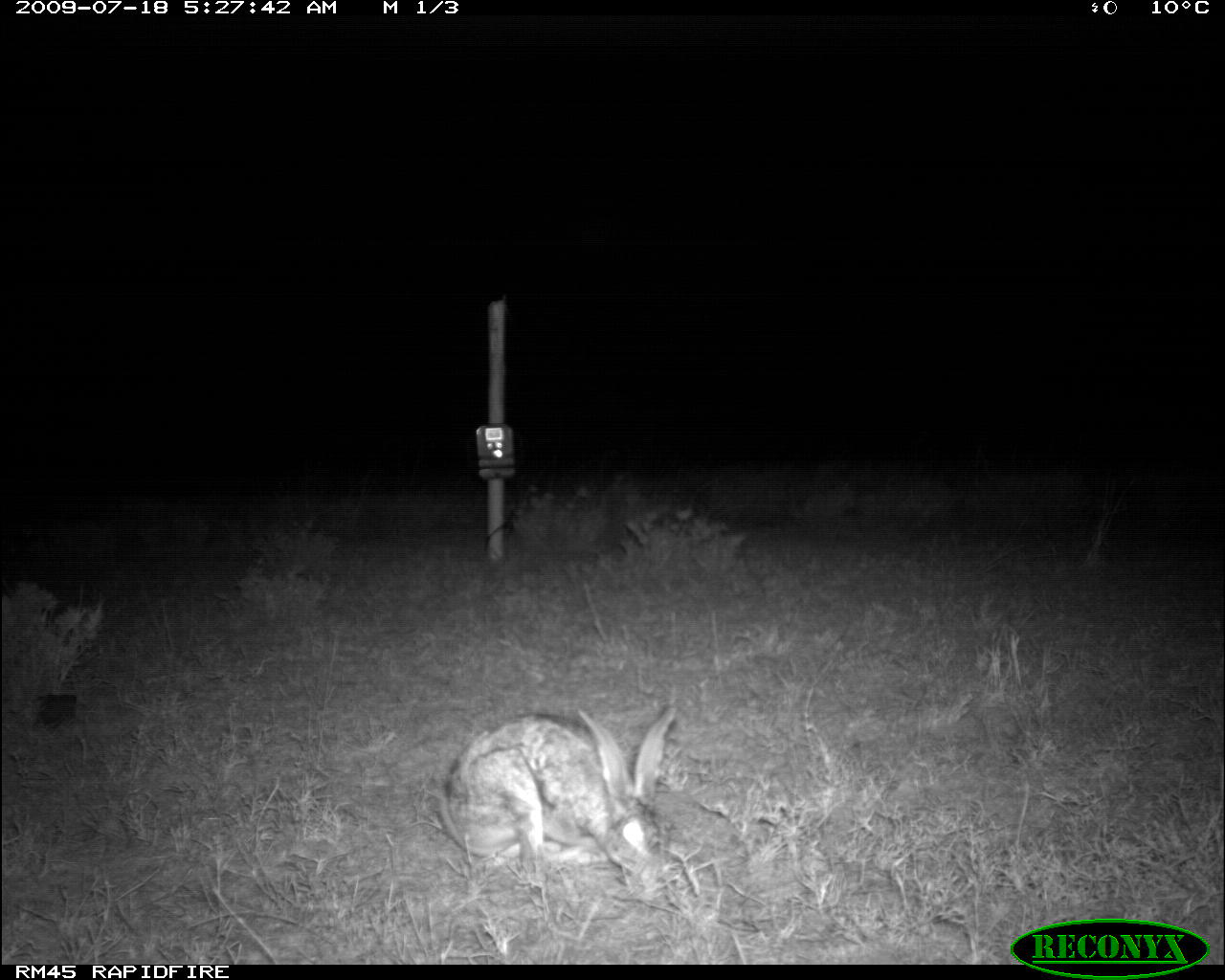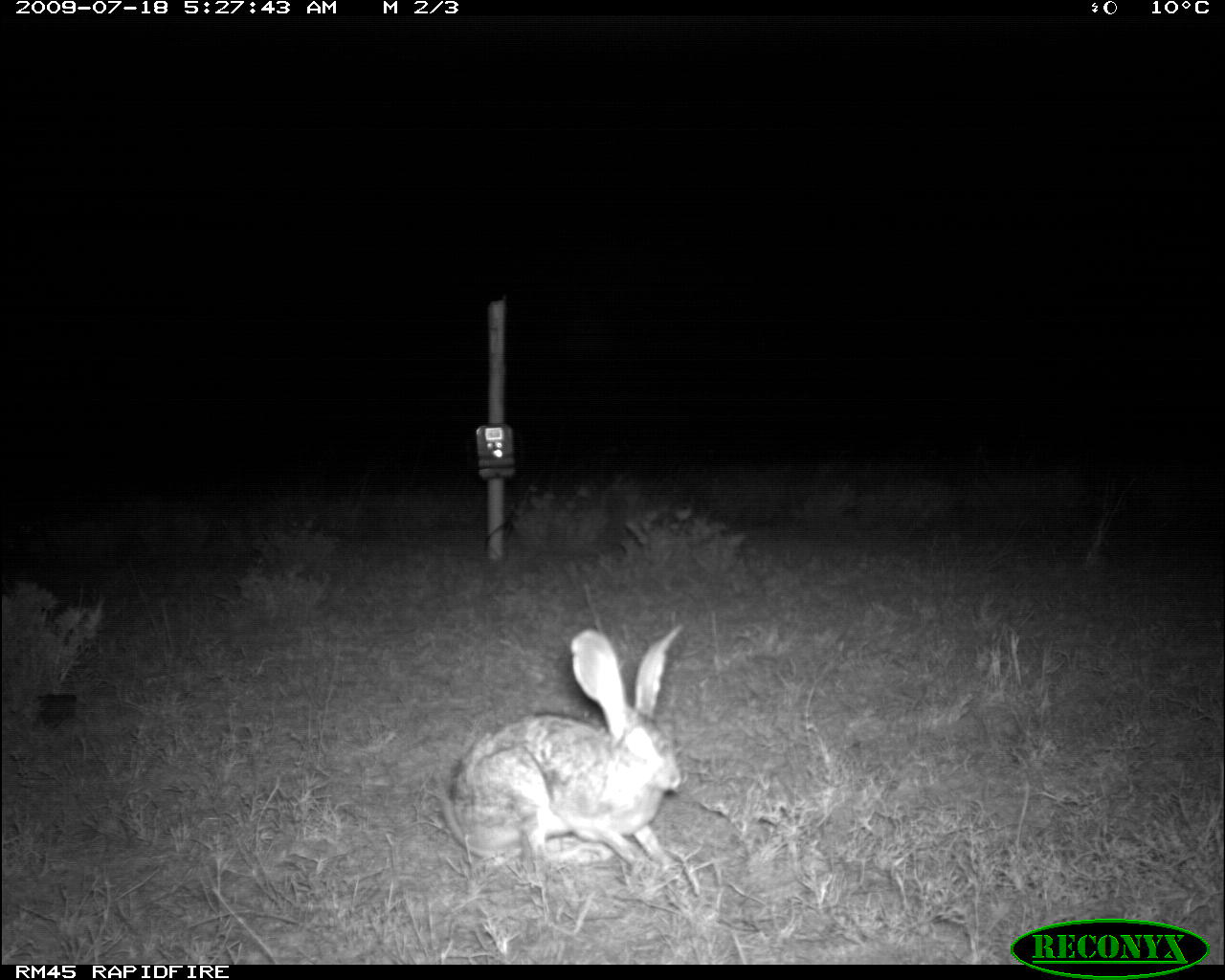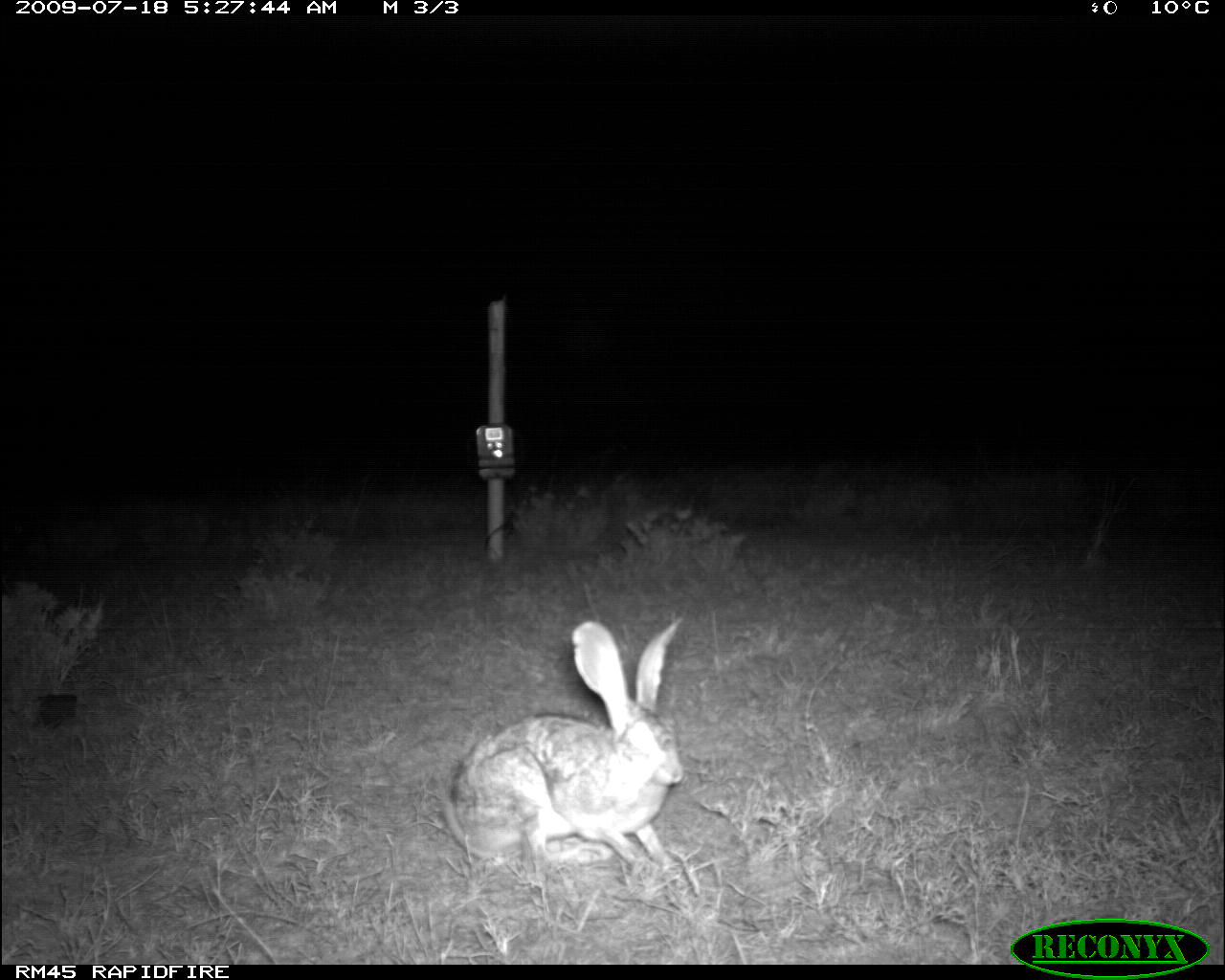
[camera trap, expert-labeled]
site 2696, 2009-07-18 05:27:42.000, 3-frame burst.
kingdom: Animalia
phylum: Chordata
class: Mammalia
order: Lagomorpha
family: Leporidae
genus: Lepus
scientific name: Lepus saxatilis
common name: scrub hare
Lepus saxatilis (scrub hare), count 1.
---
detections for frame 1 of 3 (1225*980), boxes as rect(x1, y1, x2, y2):
lepus saxatilis: rect(434, 702, 679, 892)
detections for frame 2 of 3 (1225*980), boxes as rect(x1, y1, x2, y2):
lepus saxatilis: rect(440, 623, 683, 867)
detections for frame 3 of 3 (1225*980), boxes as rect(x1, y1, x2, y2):
lepus saxatilis: rect(440, 612, 688, 899)